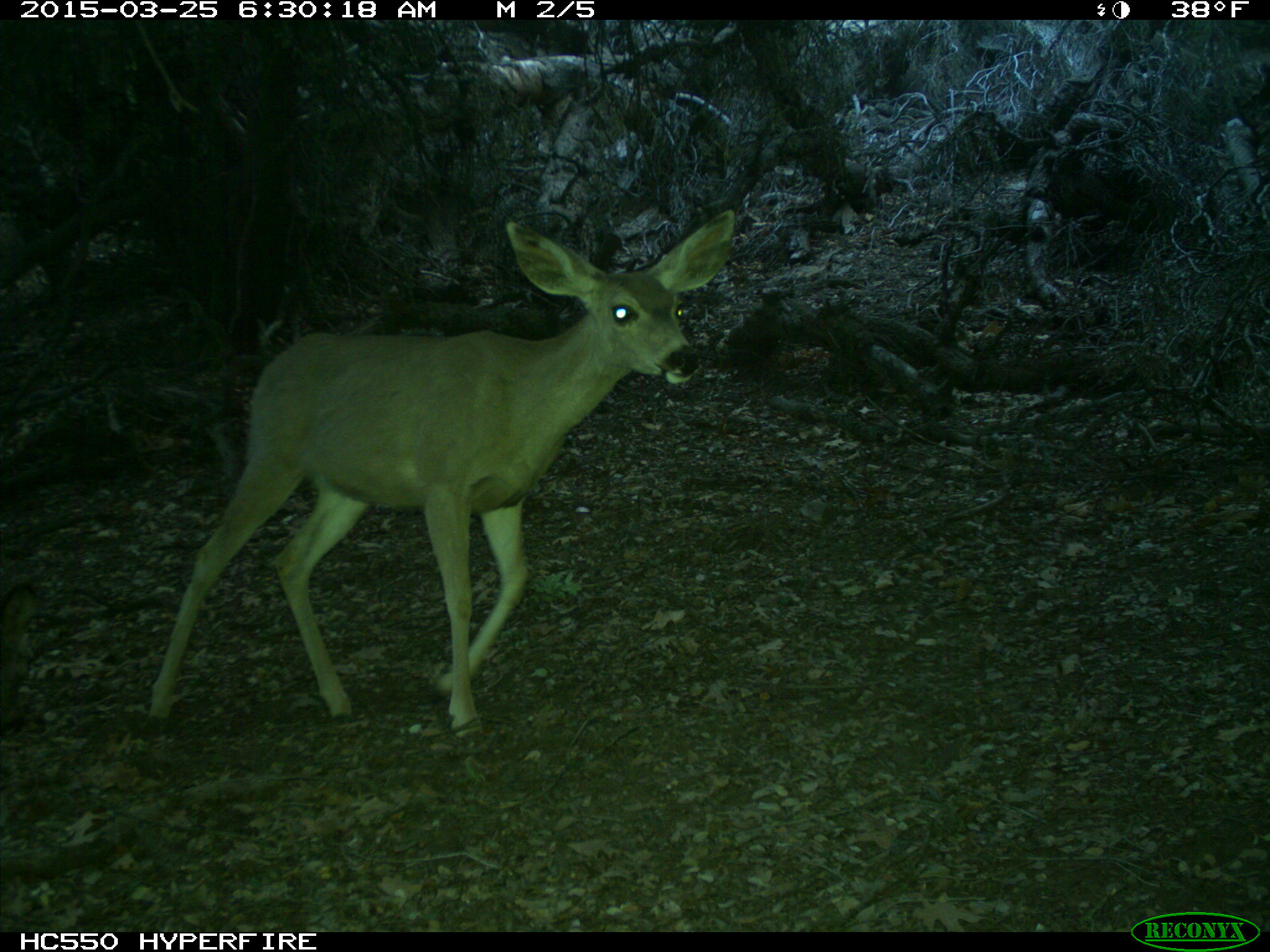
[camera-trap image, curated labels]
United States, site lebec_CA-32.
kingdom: Animalia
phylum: Chordata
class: Mammalia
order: Artiodactyla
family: Cervidae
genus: Odocoileus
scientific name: Odocoileus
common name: deer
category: unidentified deer